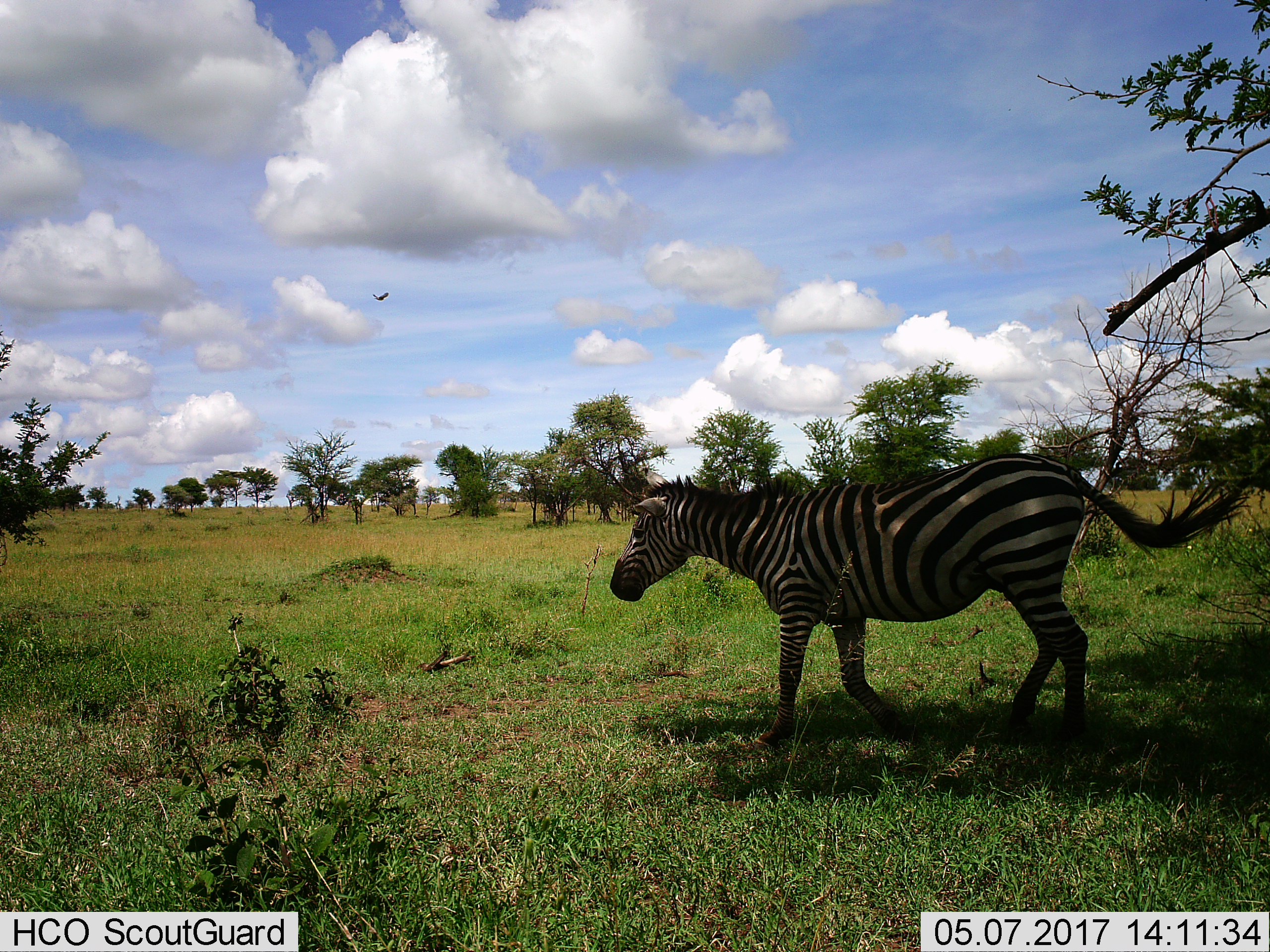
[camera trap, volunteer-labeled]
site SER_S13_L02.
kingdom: Animalia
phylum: Chordata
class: Mammalia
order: Perissodactyla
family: Equidae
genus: Equus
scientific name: Equus quagga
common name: plains zebra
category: zebraplains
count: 1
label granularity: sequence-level